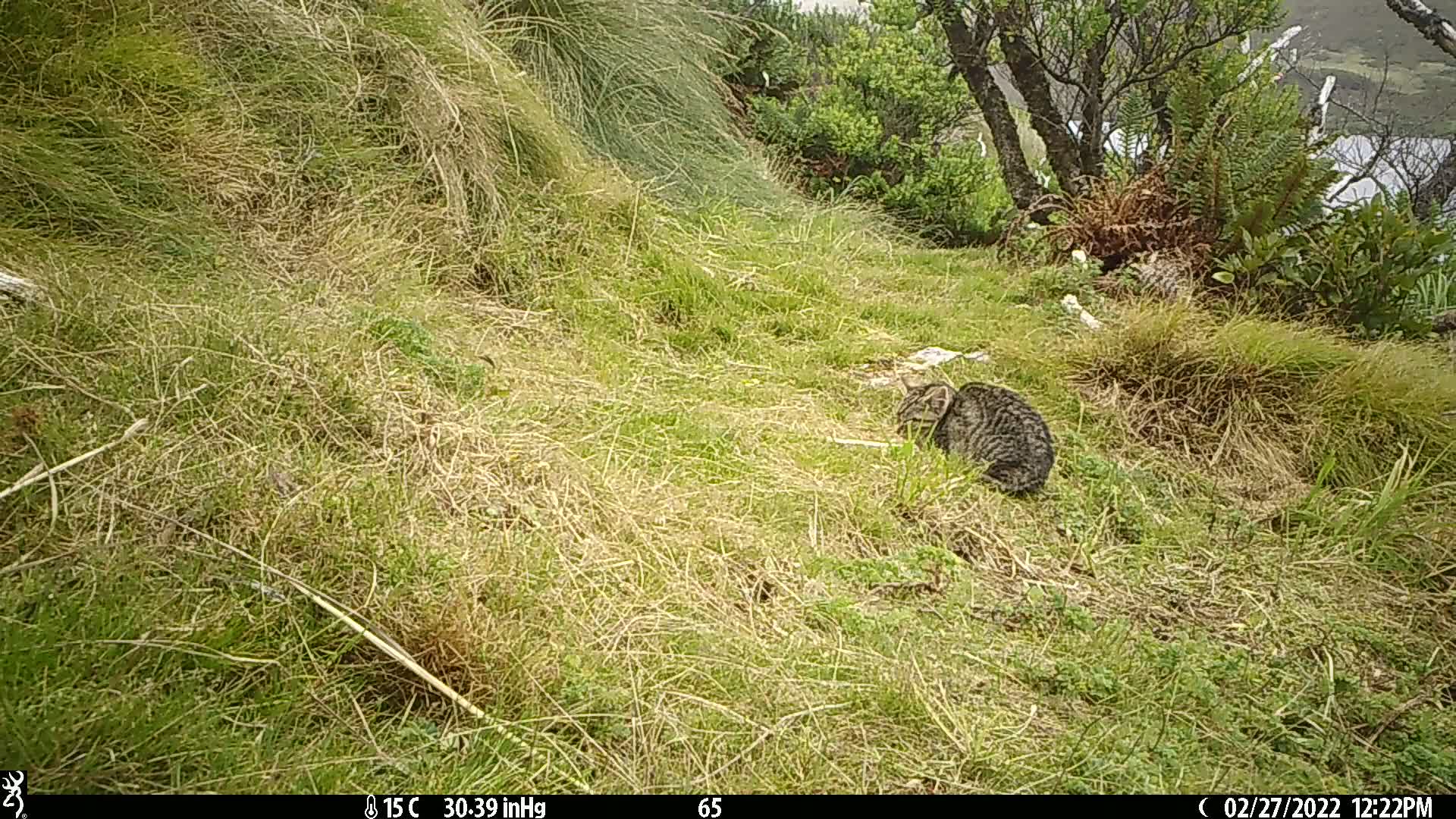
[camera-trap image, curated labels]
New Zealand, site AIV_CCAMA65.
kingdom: Animalia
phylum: Chordata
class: Mammalia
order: Carnivora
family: Felidae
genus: Felis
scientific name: Felis catus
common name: domestic cat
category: cat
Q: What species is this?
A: Cat (domestic cat) (Felis catus).